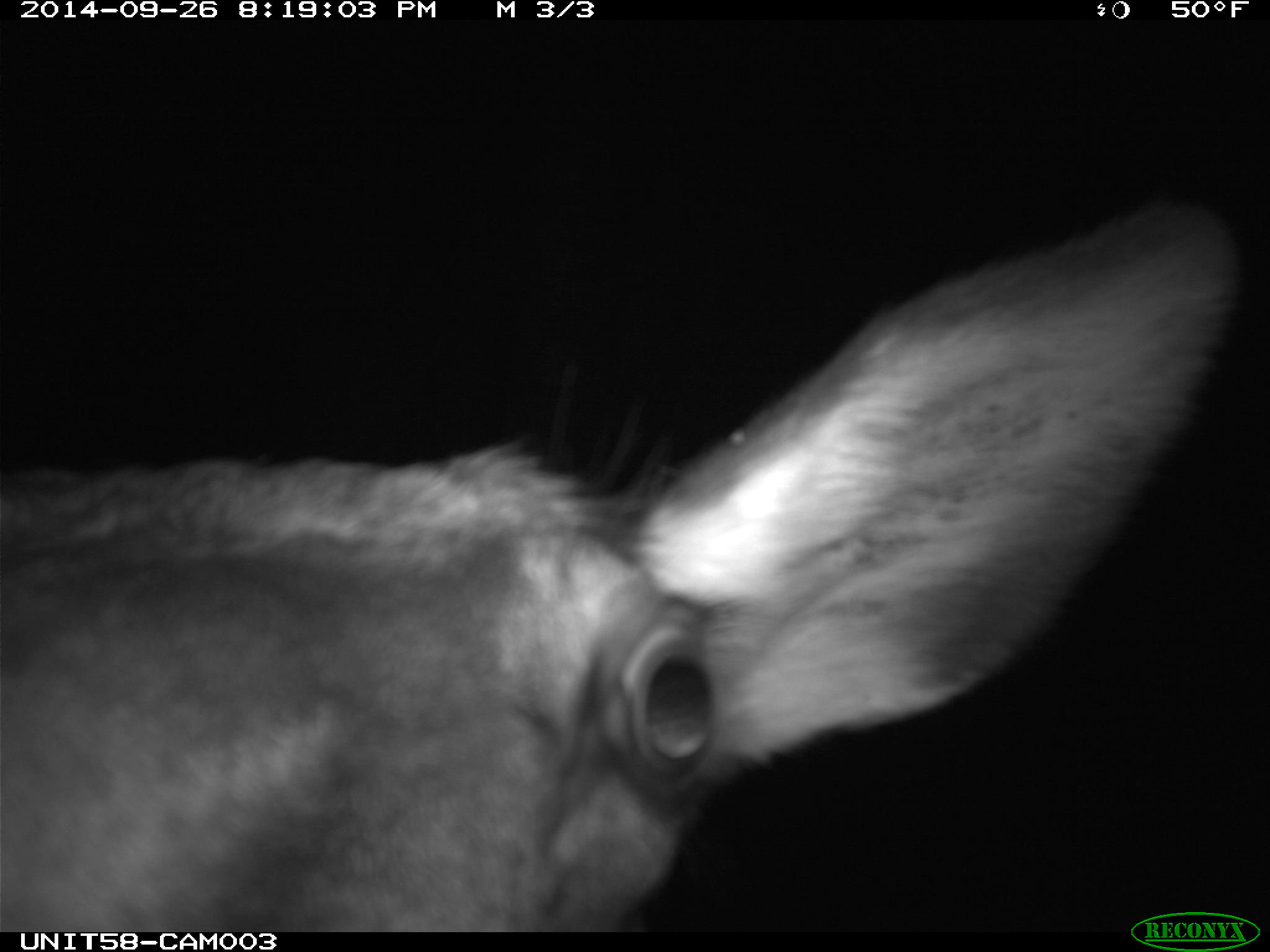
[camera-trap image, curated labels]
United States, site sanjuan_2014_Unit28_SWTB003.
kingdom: Animalia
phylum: Chordata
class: Mammalia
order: Artiodactyla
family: Cervidae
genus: Cervus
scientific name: Cervus elaphus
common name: red deer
Cervus elaphus (red deer).